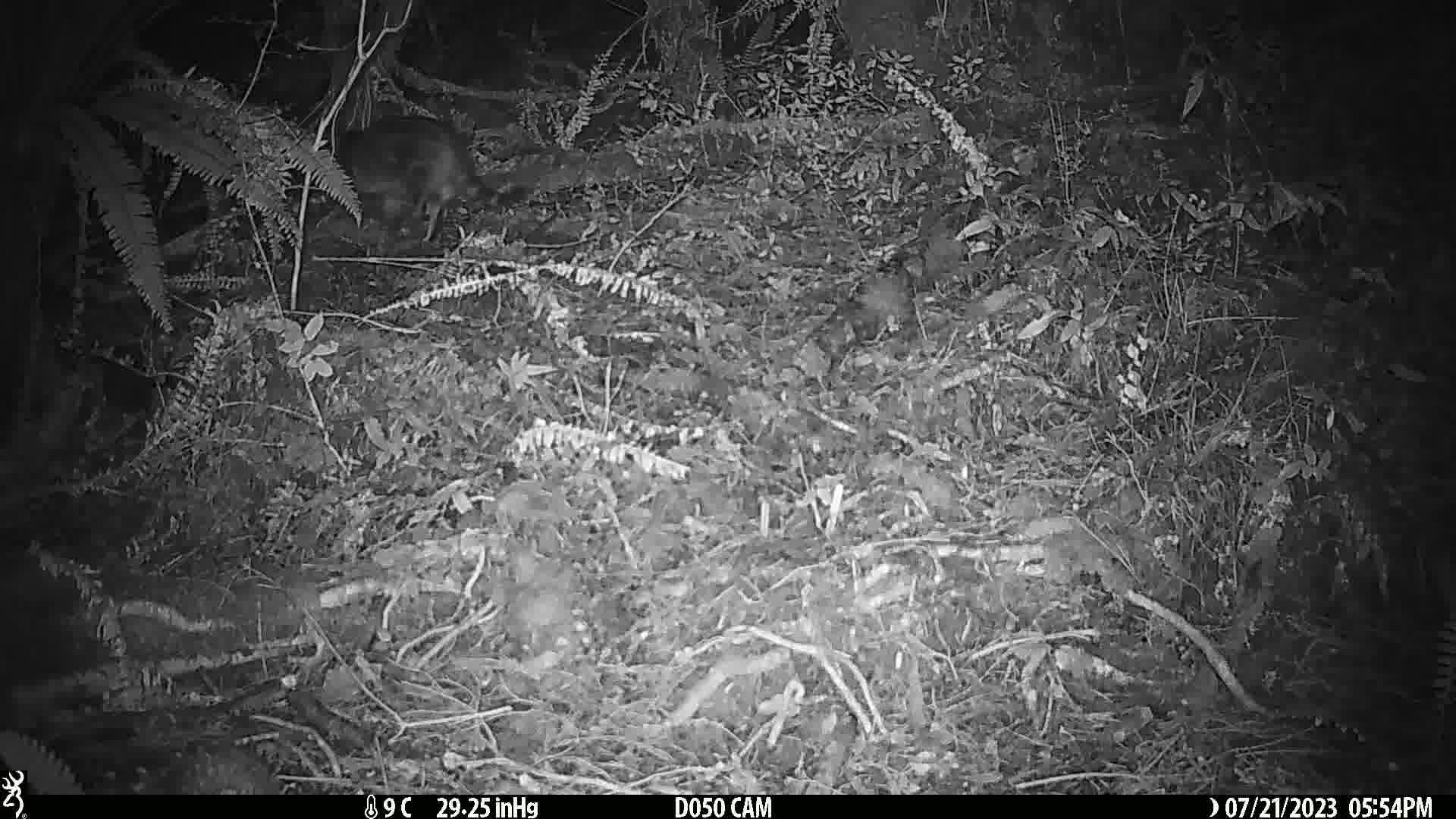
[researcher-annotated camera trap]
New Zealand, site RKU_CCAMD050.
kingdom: Animalia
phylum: Chordata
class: Mammalia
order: Carnivora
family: Felidae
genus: Felis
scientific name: Felis catus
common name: domestic cat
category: cat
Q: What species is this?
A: Cat (domestic cat) (Felis catus).